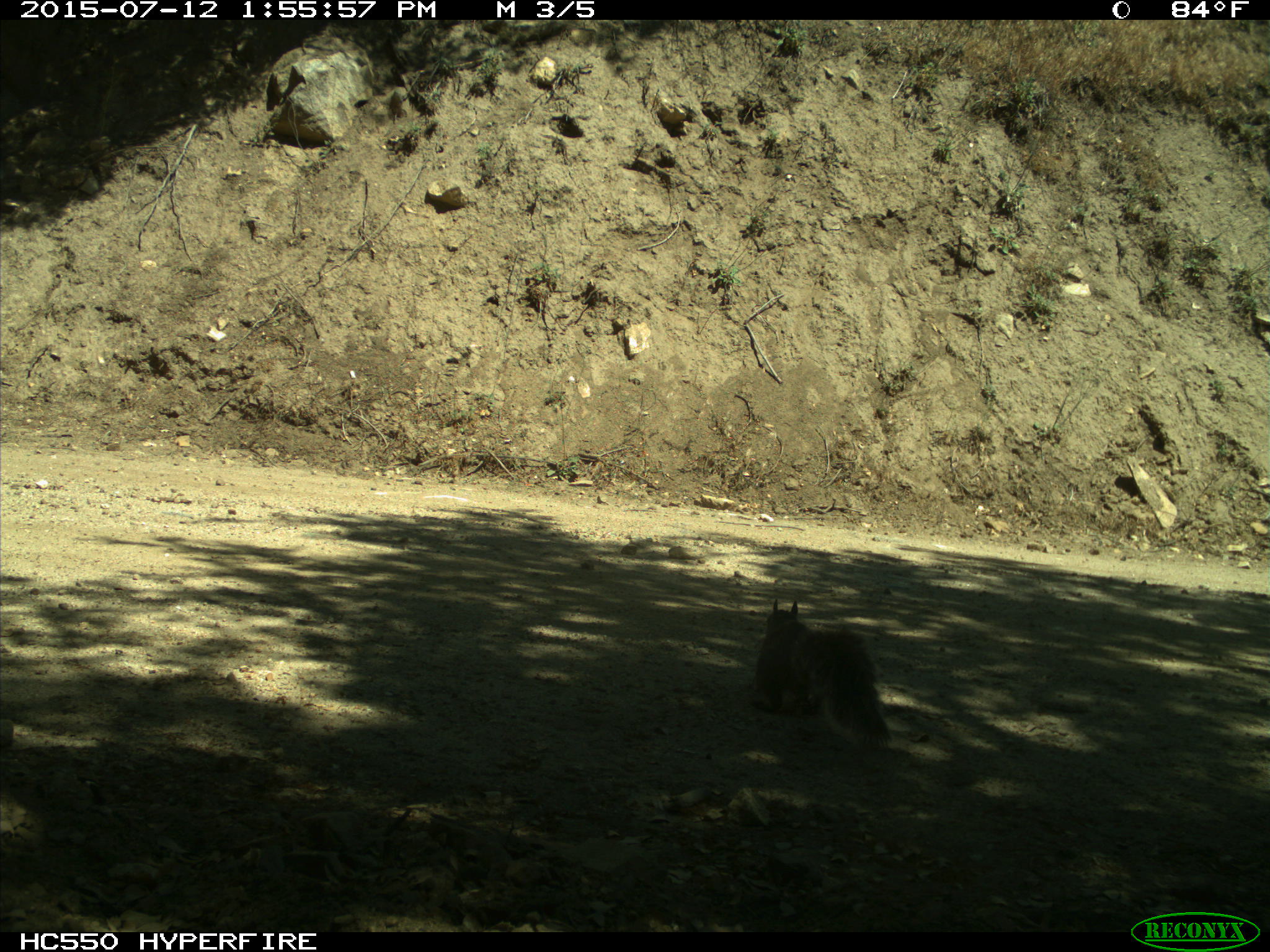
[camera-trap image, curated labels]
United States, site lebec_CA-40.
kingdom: Animalia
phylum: Chordata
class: Mammalia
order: Rodentia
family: Sciuridae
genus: Sciurus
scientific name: Sciurus carolinensis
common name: eastern gray squirrel